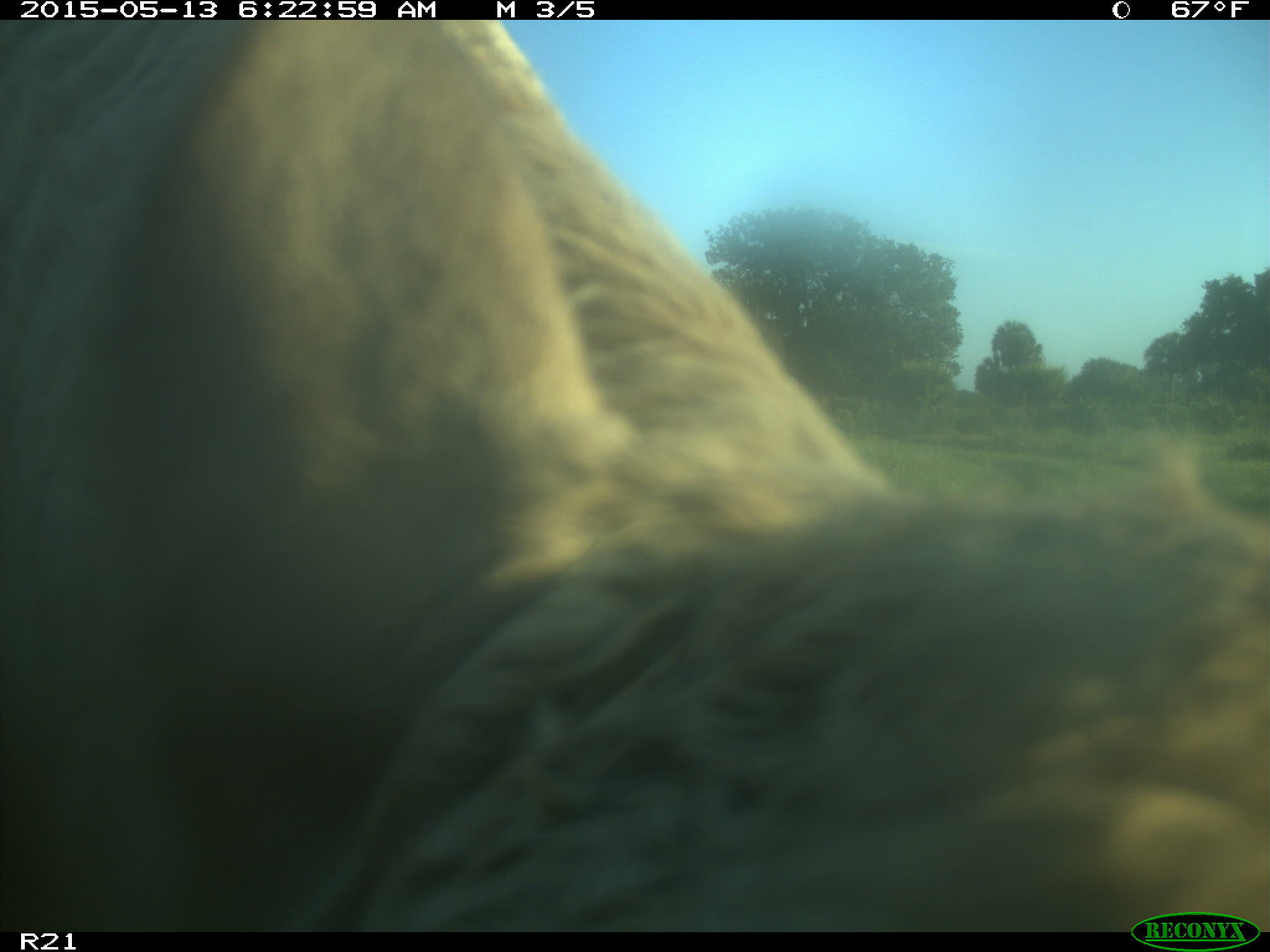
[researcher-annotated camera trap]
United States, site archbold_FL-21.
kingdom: Animalia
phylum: Chordata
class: Mammalia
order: Artiodactyla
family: Bovidae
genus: Bos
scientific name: Bos taurus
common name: domestic cow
Bos taurus (domestic cow).